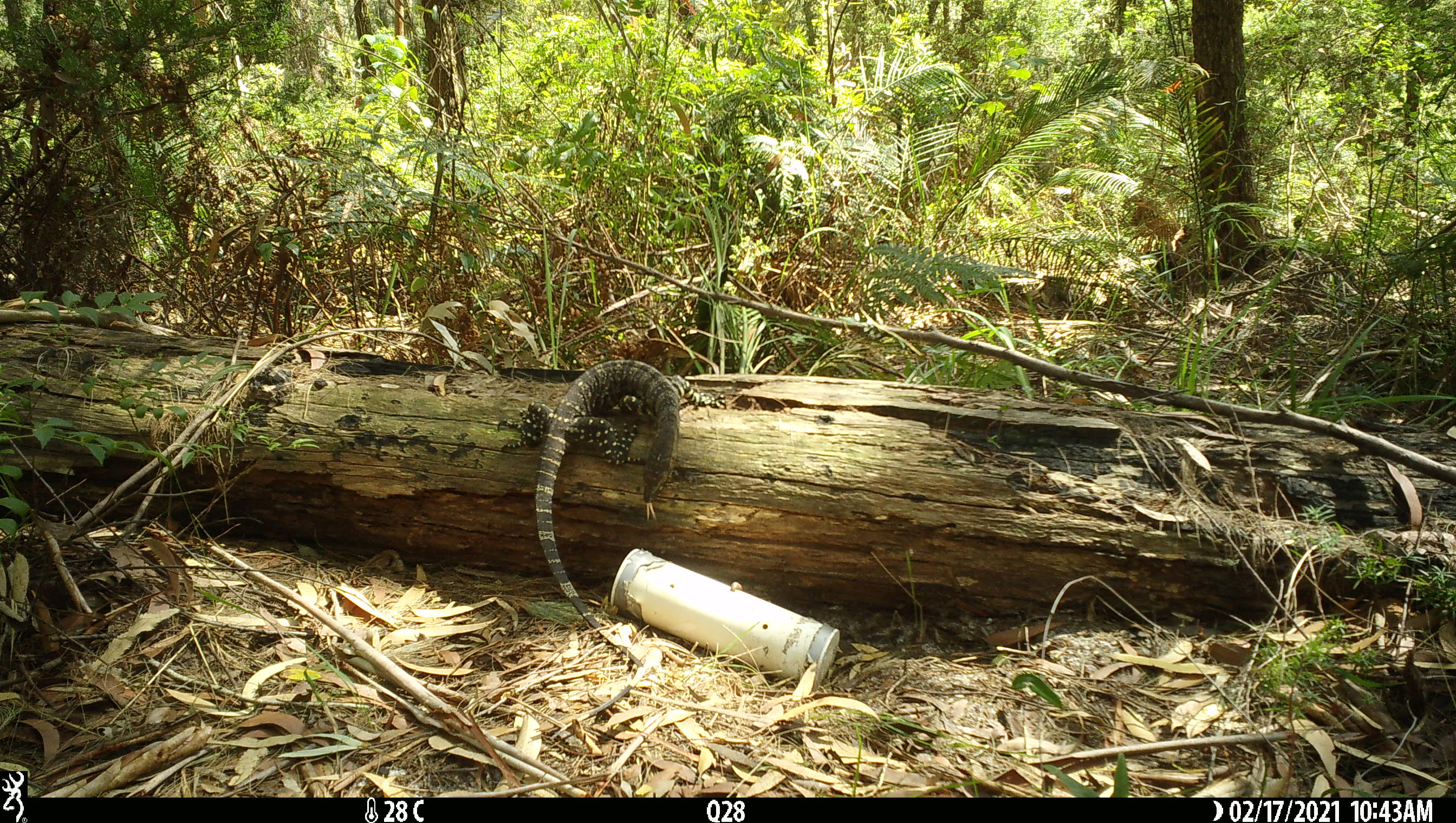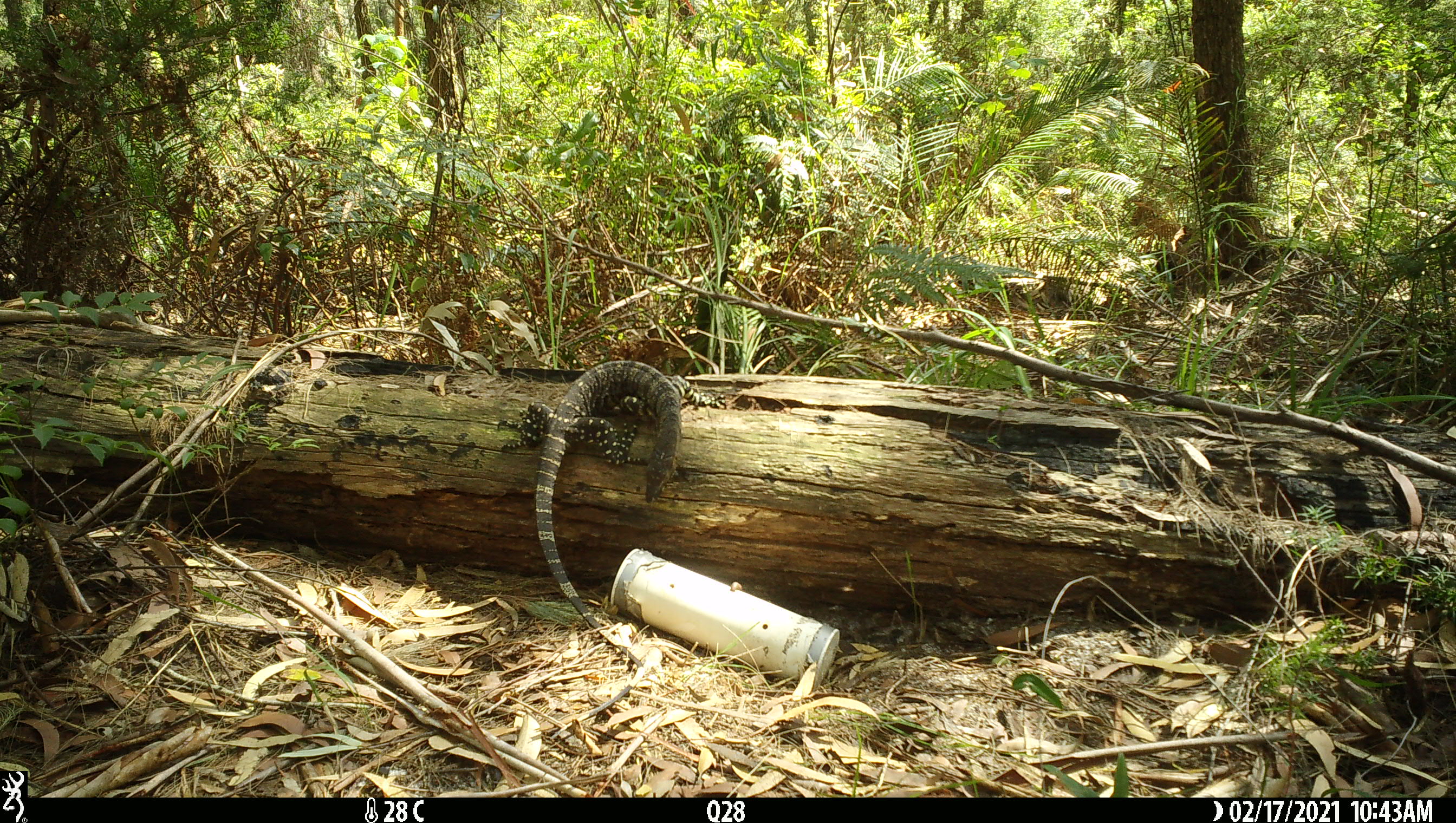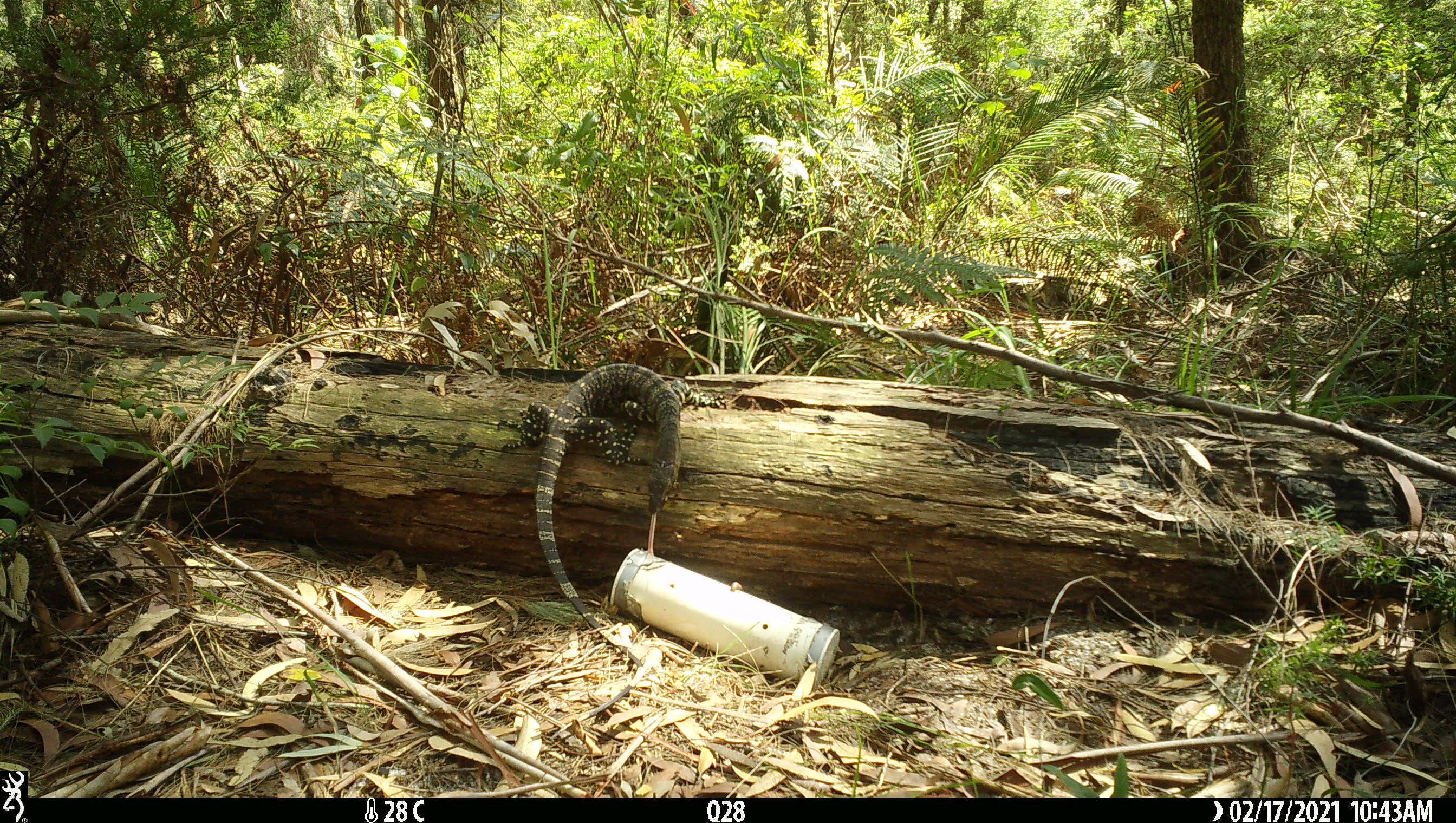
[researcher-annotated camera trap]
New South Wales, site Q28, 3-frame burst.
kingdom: Animalia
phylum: Chordata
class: Reptilia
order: Squamata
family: Varanidae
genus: Varanus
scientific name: Varanus varius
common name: lace monitor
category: goanna